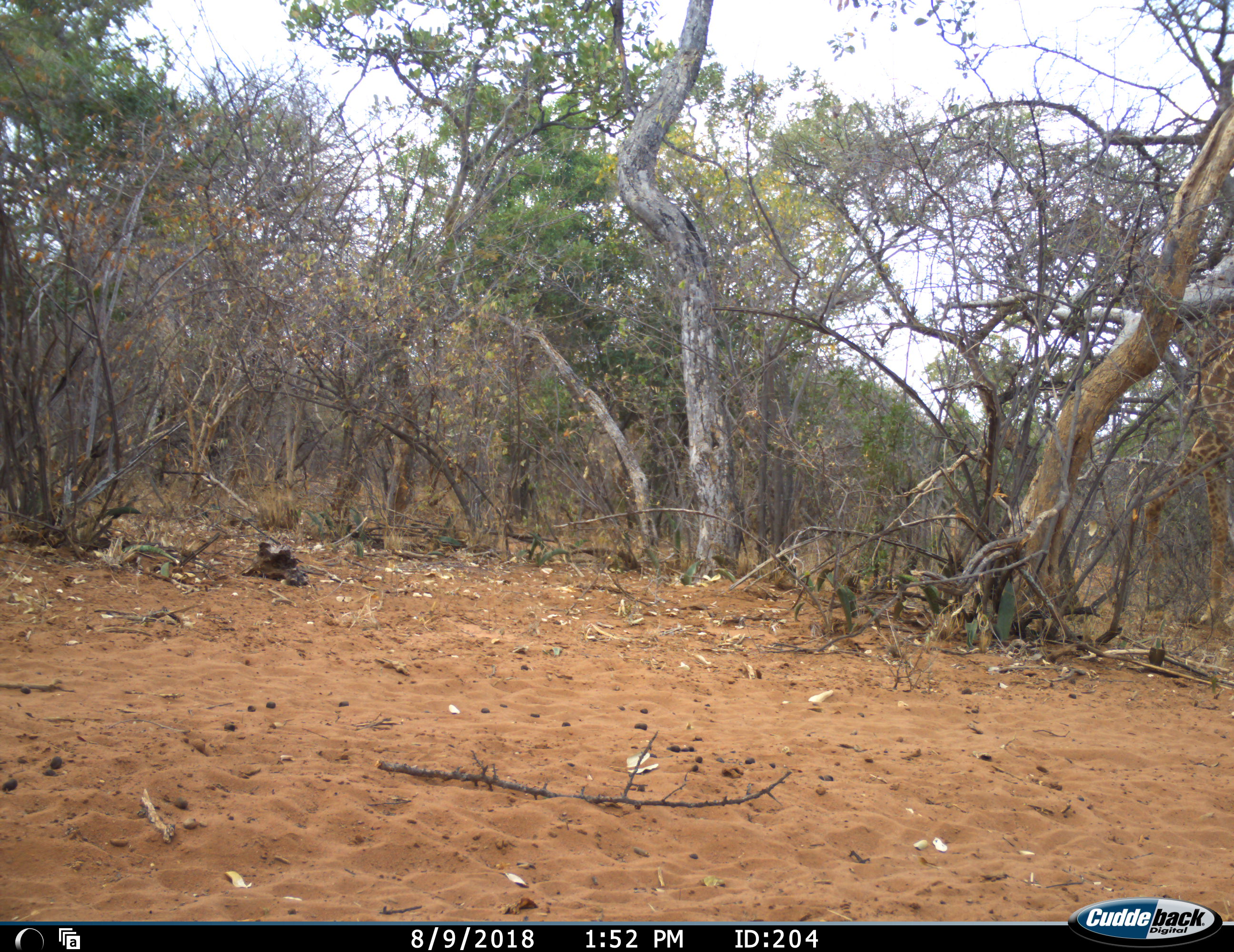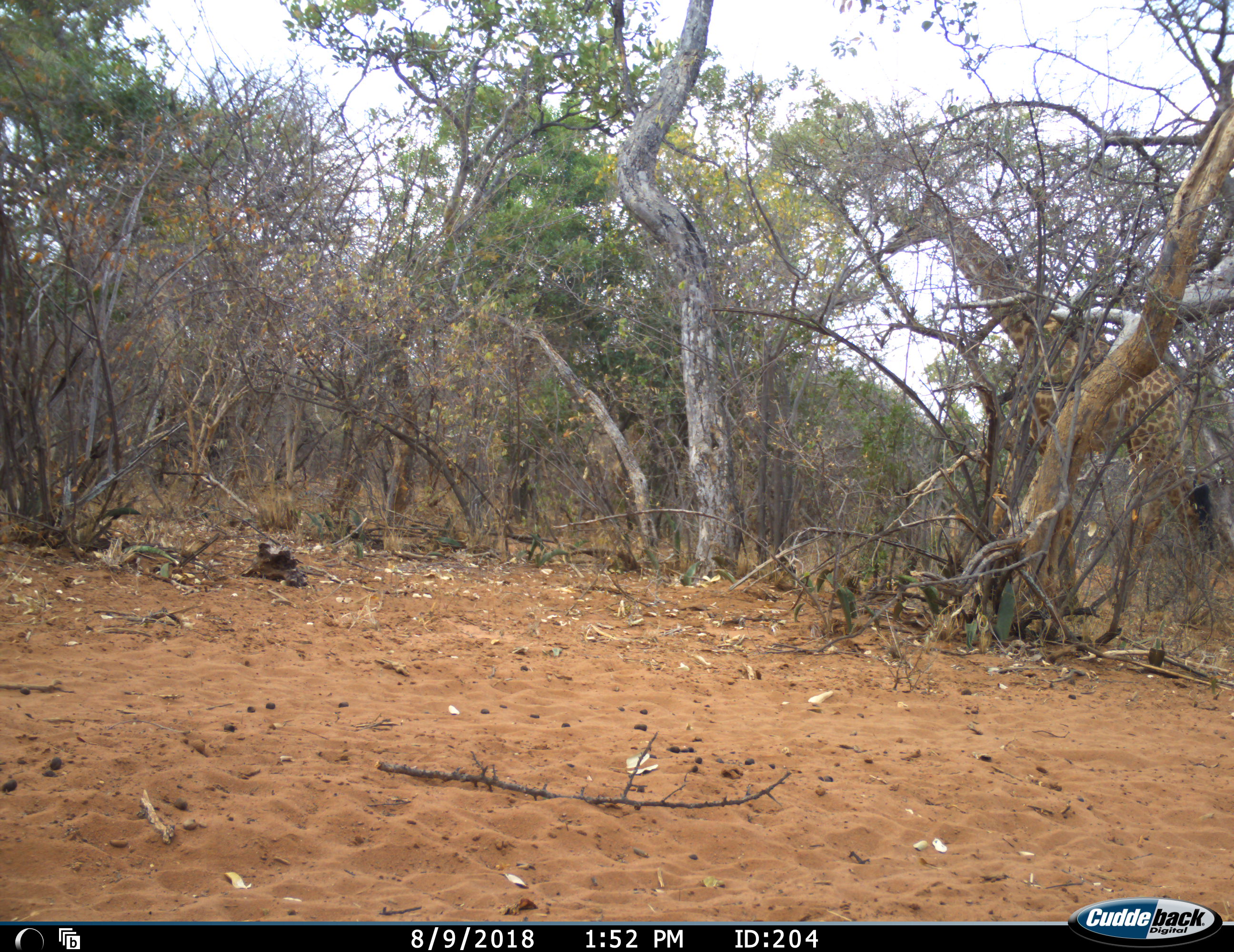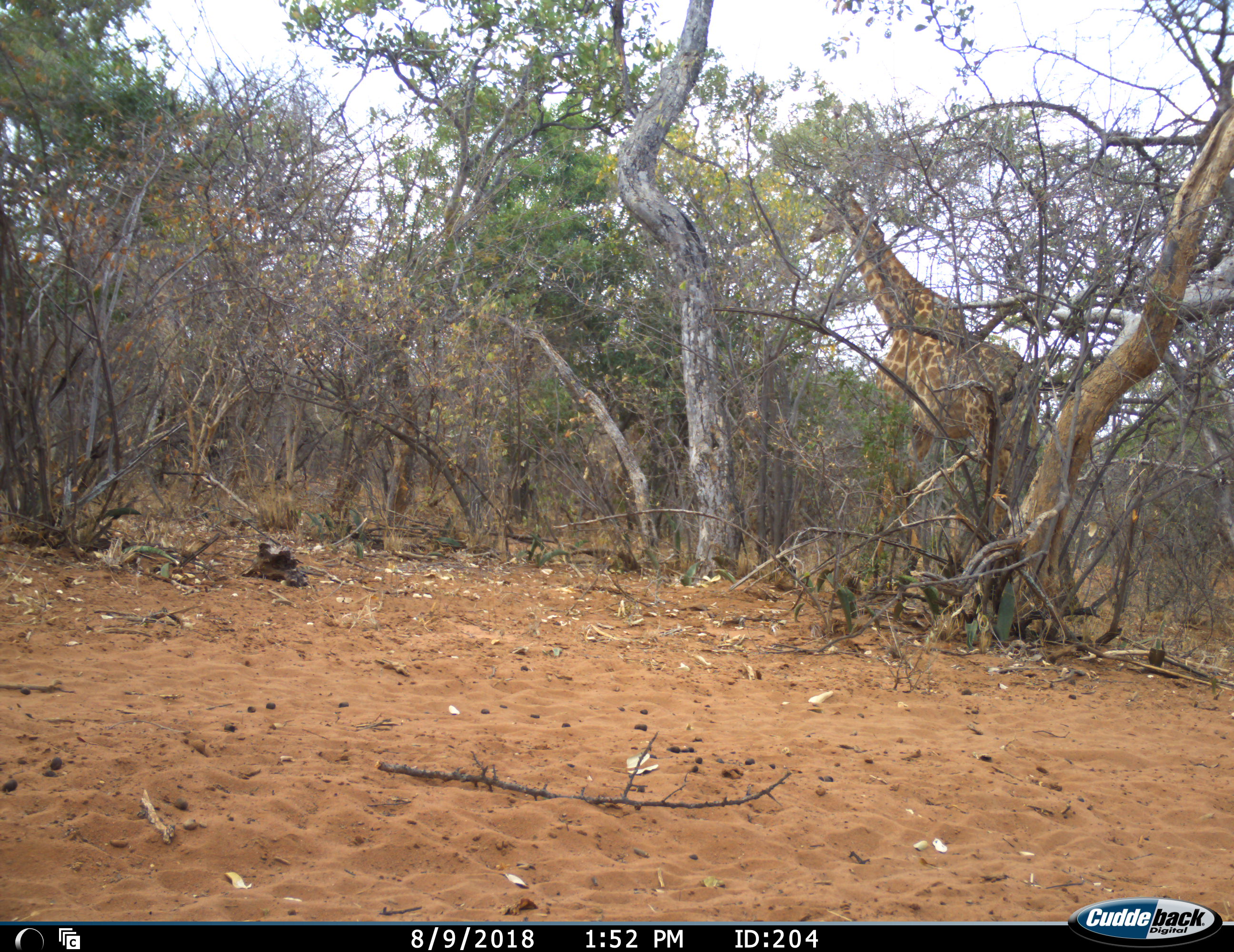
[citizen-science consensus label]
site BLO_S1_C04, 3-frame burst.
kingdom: Animalia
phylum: Chordata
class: Mammalia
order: Artiodactyla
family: Giraffidae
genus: Giraffa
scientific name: Giraffa camelopardalis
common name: giraffe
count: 1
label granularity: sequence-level